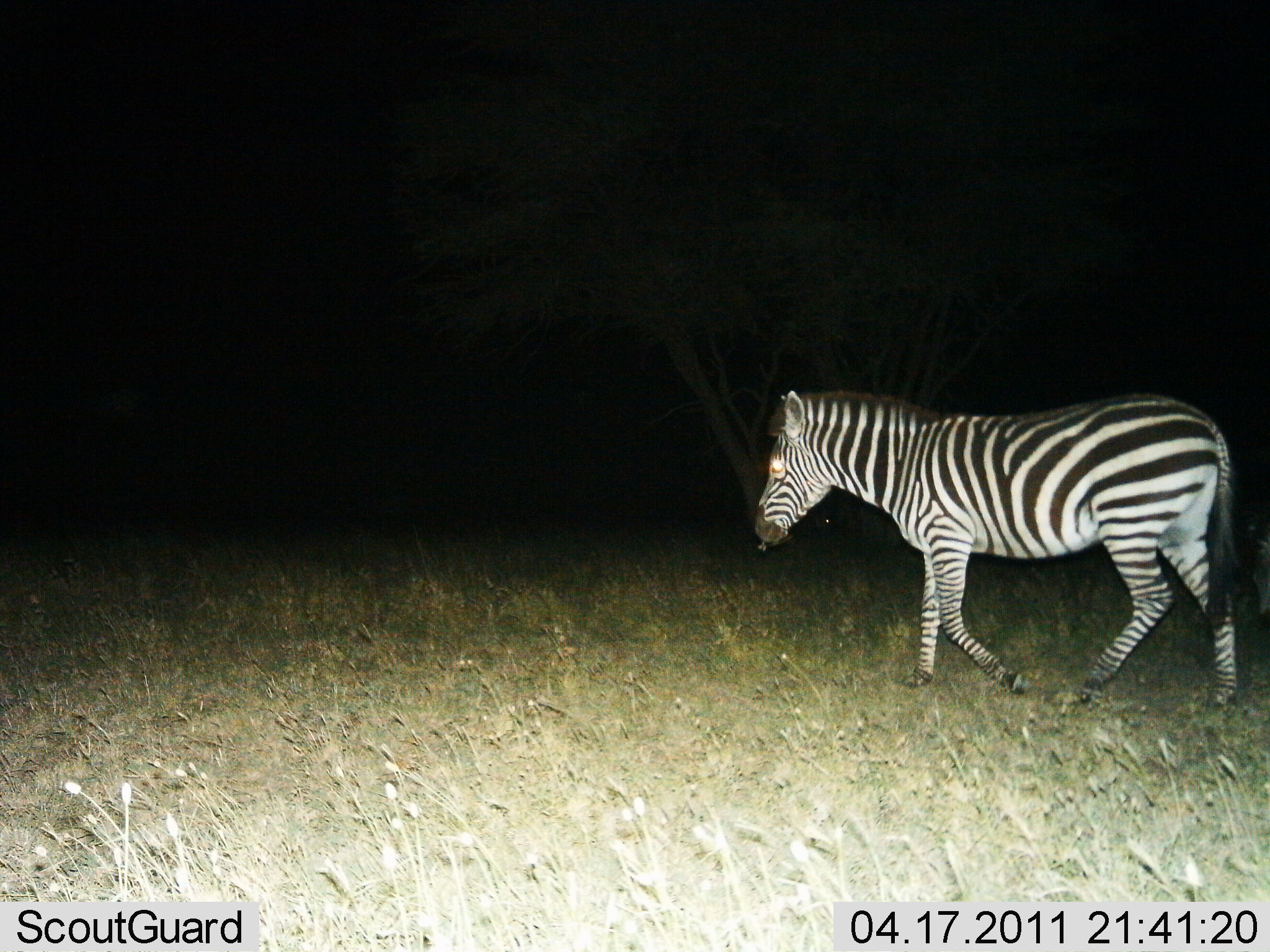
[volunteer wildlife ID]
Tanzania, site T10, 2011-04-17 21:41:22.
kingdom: Animalia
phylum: Chordata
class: Mammalia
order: Perissodactyla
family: Equidae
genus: Equus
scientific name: Equus quagga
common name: plains zebra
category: zebra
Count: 1.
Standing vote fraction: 9%.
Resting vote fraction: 0%.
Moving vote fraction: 91%.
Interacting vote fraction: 0%.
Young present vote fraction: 0%.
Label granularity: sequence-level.